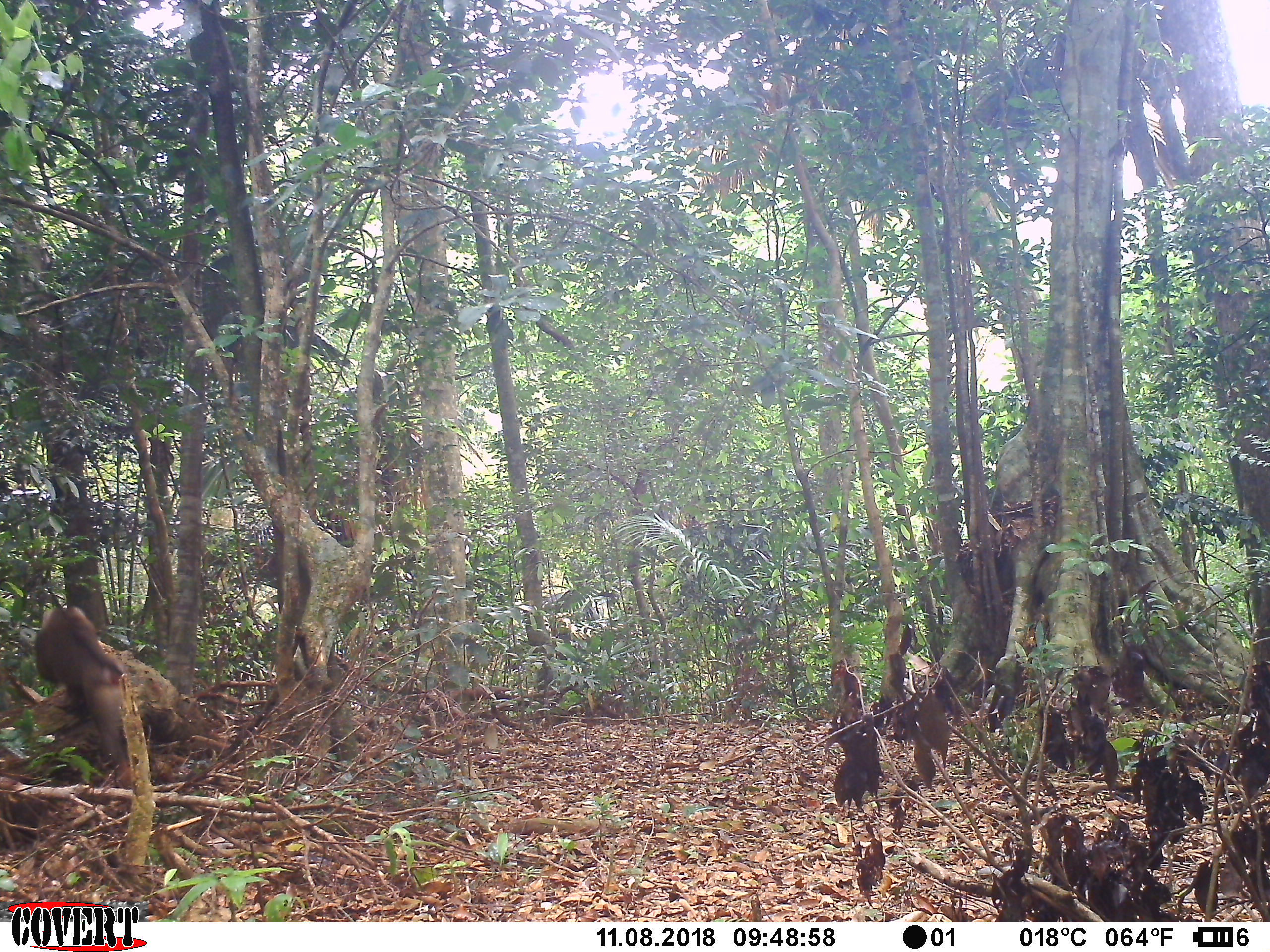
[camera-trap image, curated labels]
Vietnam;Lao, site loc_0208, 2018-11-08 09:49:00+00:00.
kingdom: Animalia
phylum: Chordata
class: Mammalia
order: Primates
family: Cercopithecidae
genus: Macaca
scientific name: Macaca nemestrina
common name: pig-tailed macaque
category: pig tailed macaque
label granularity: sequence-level